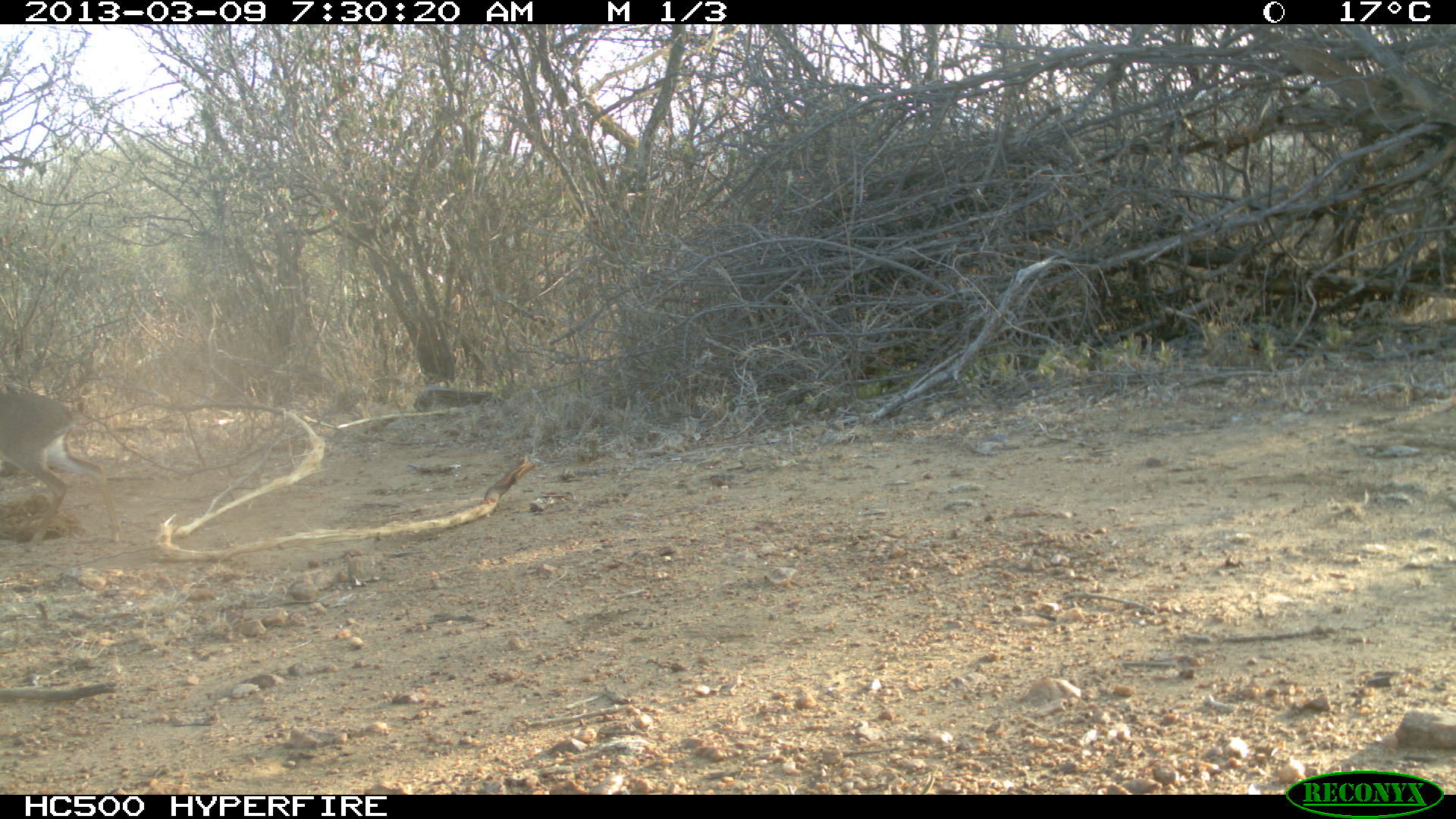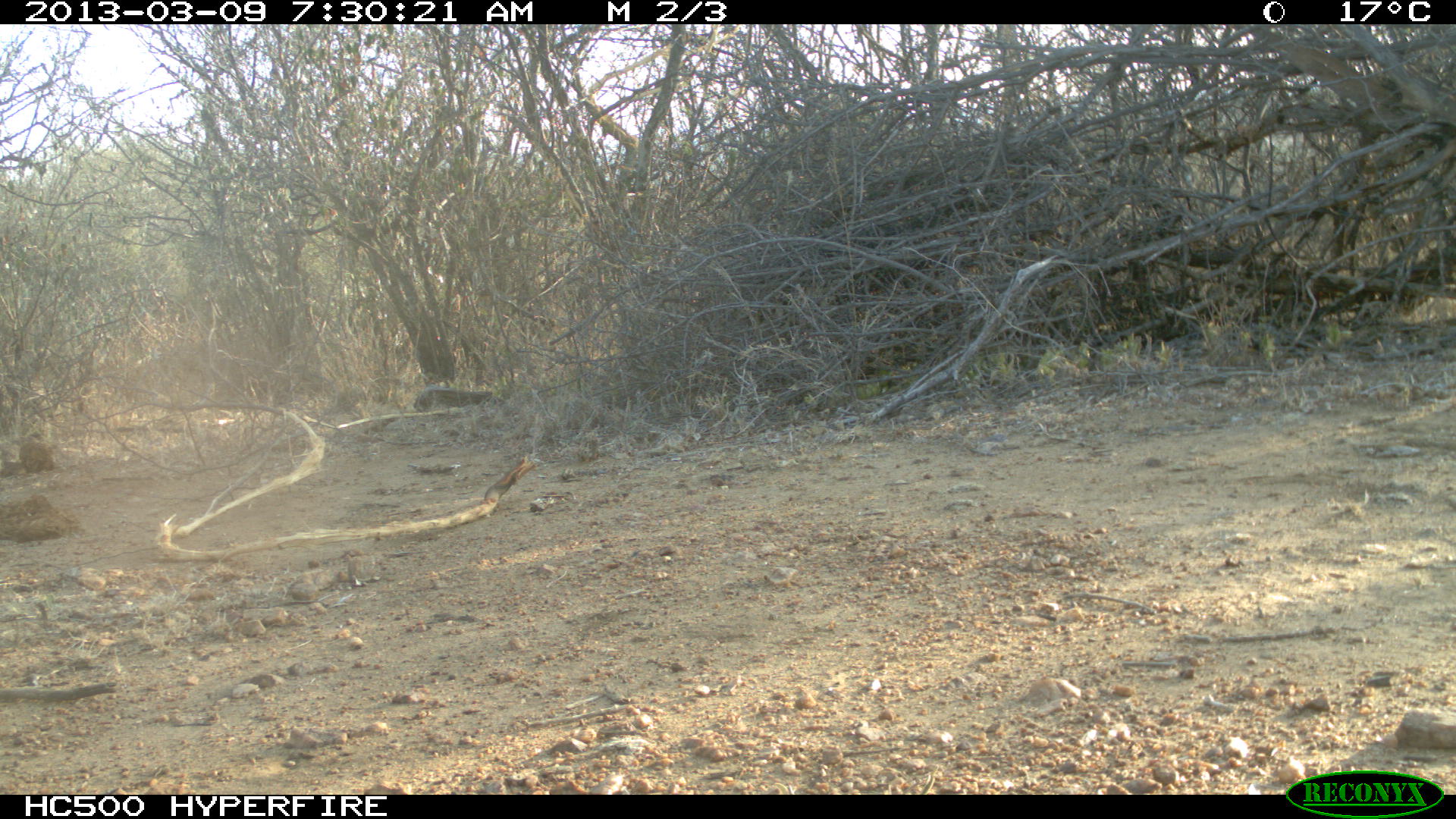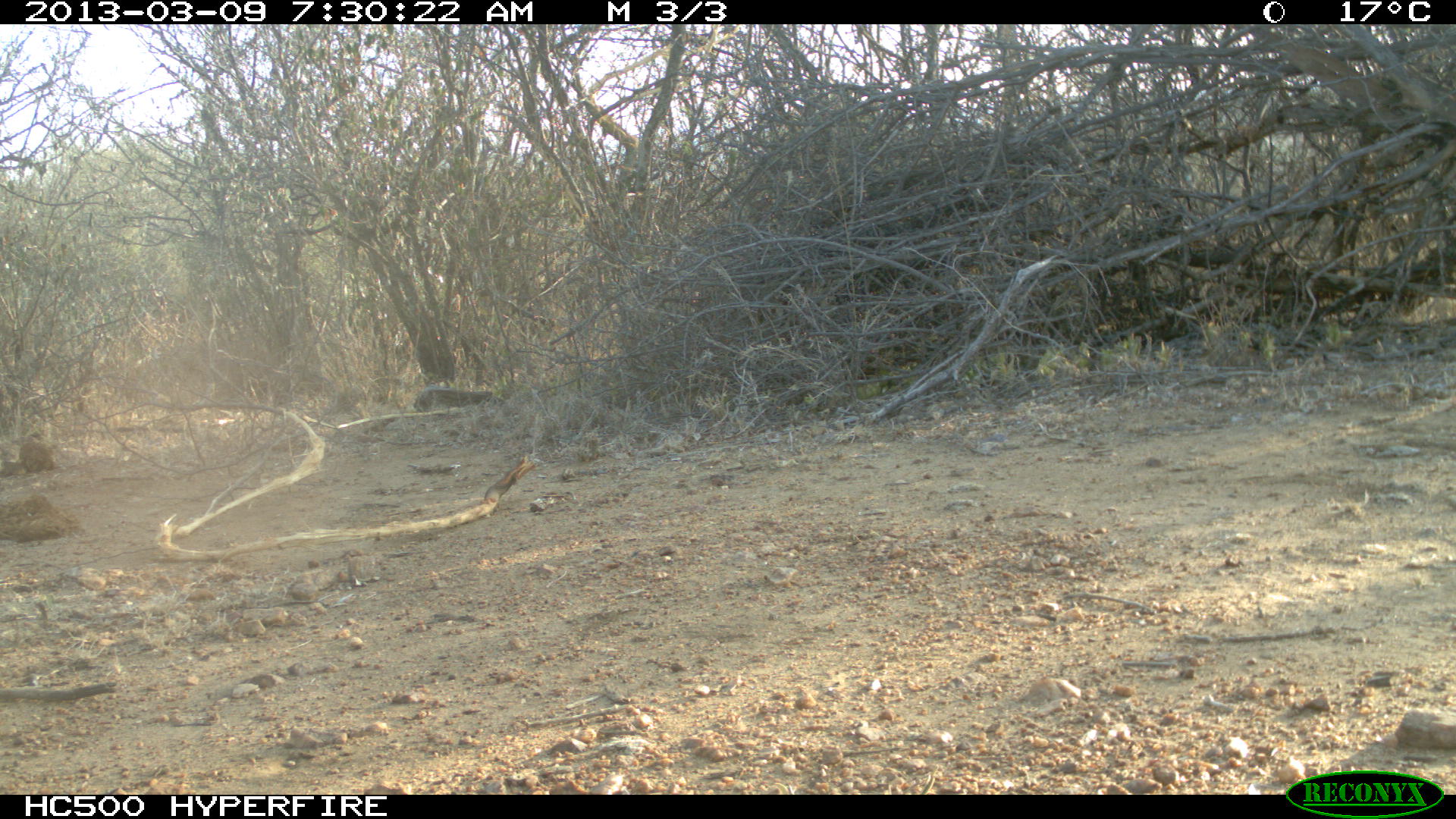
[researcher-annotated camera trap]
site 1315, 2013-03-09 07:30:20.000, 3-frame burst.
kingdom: Animalia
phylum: Chordata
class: Mammalia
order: Artiodactyla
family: Bovidae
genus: Madoqua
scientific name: Madoqua guentheri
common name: günther's dik-dik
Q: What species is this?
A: Madoqua guentheri (günther's dik-dik).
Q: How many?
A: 1.